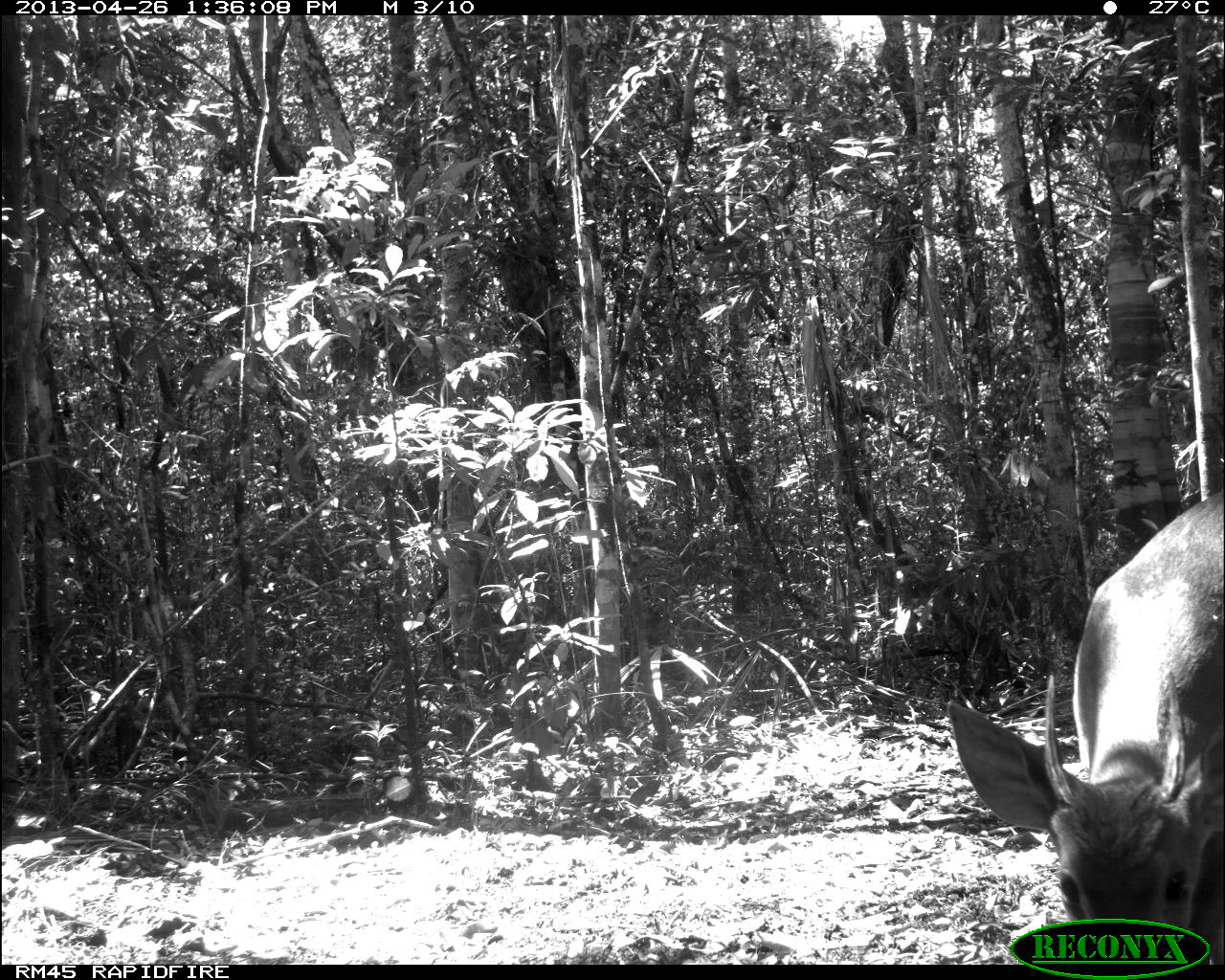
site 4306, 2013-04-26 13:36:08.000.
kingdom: Animalia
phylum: Chordata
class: Mammalia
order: Artiodactyla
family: Cervidae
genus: Odocoileus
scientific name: Odocoileus pandora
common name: yucatán brown brocket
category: mazama pandora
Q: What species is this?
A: Mazama pandora (yucatán brown brocket) (Odocoileus pandora).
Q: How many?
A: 1.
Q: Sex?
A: Male.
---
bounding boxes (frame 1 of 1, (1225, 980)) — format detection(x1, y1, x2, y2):
mazama pandora: detection(947, 486, 1225, 959)